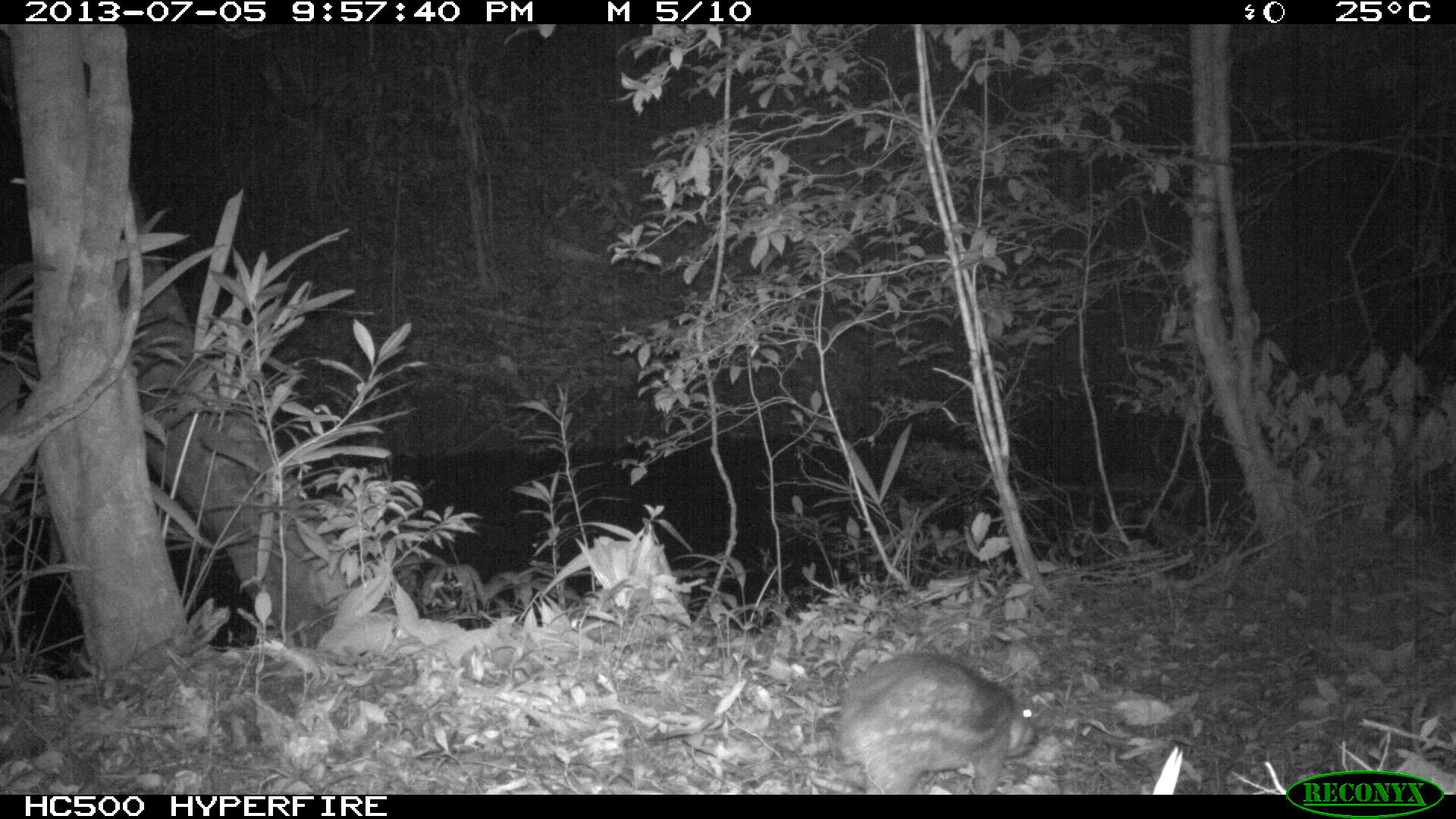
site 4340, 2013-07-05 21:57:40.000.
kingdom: Animalia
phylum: Chordata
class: Mammalia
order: Rodentia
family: Cuniculidae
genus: Cuniculus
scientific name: Cuniculus paca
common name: lowland paca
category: agouti paca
Agouti paca (lowland paca) (Cuniculus paca), count 1.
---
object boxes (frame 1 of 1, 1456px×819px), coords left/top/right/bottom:
agouti paca: 835/647/1036/794